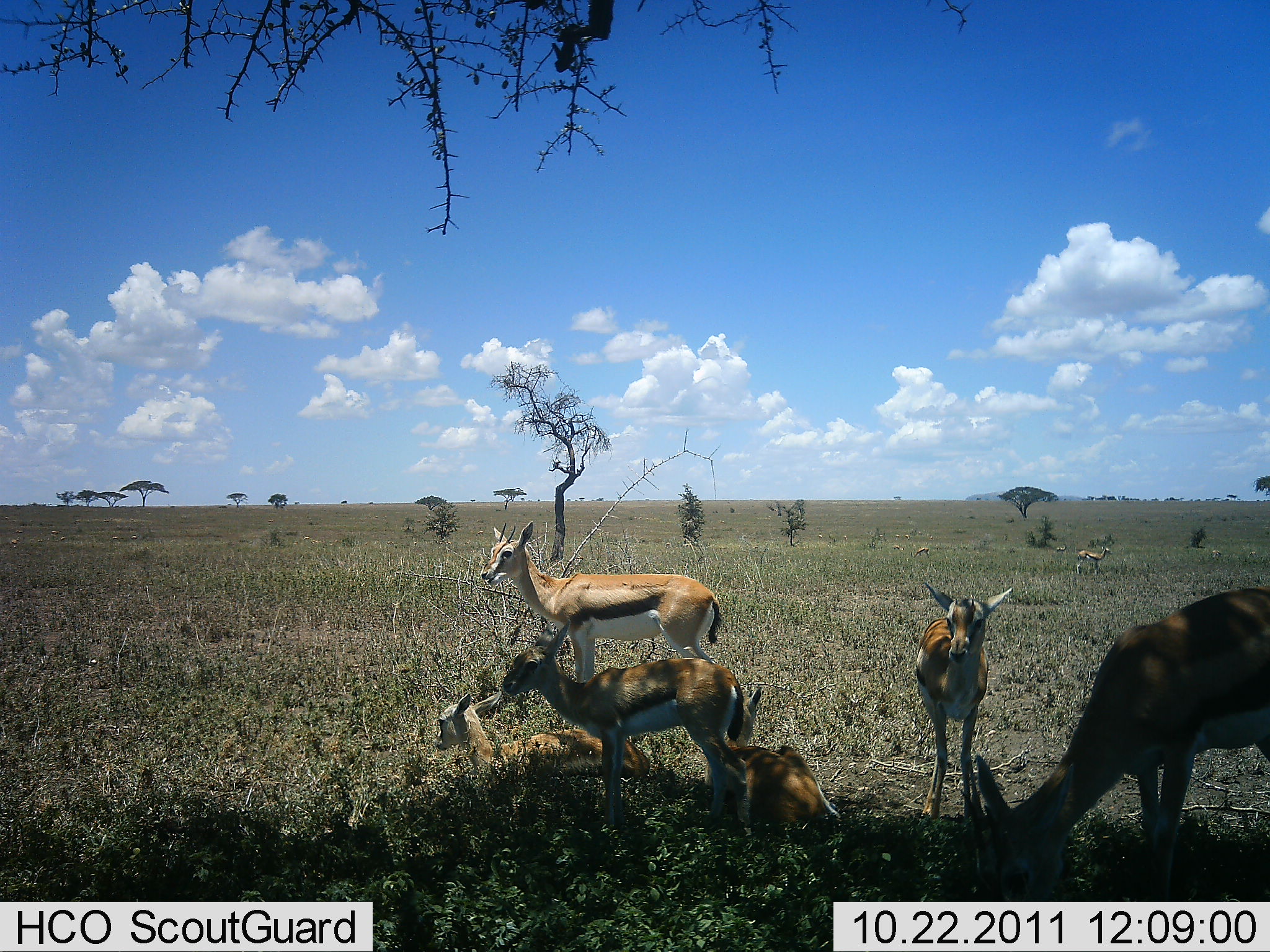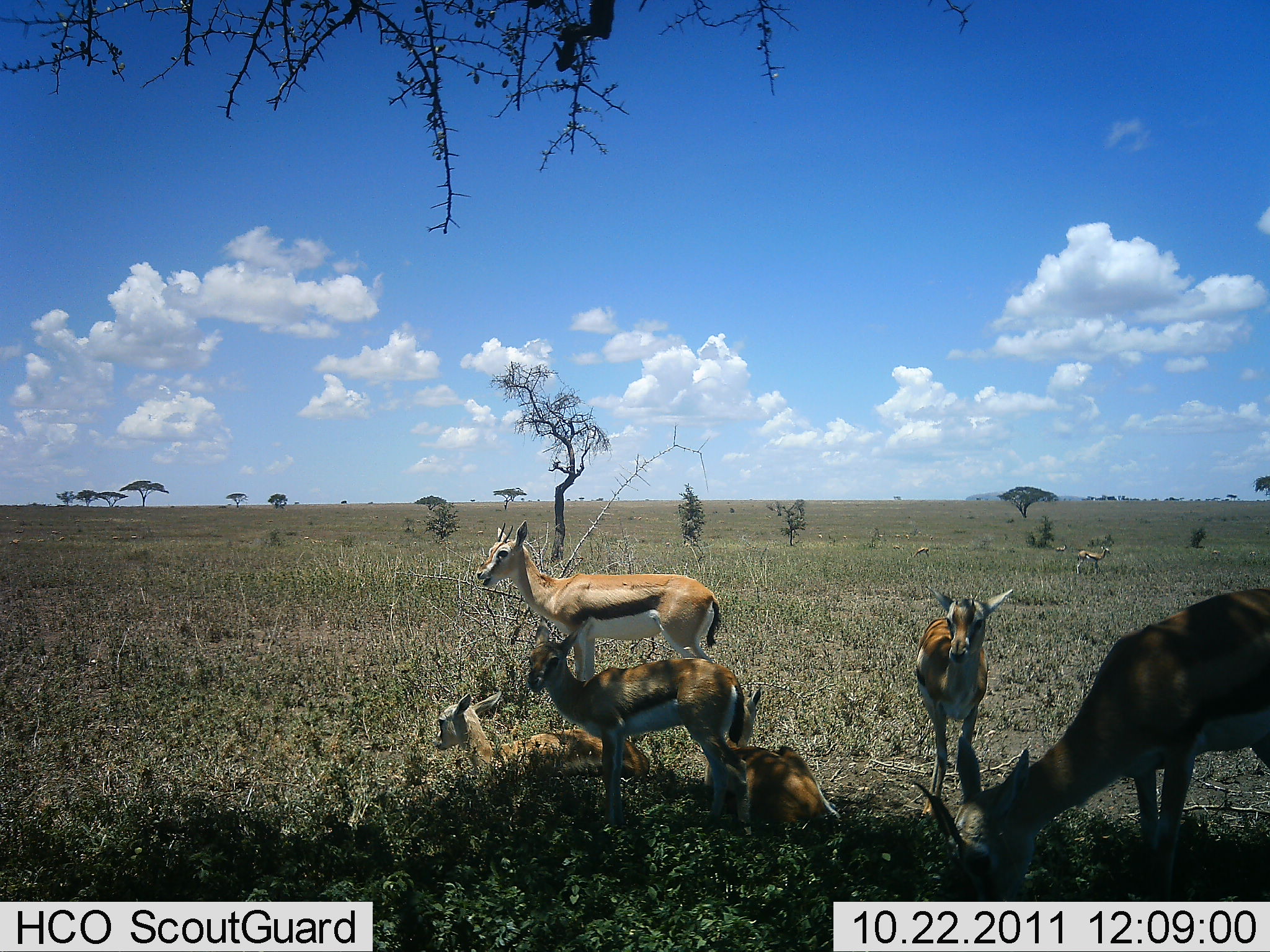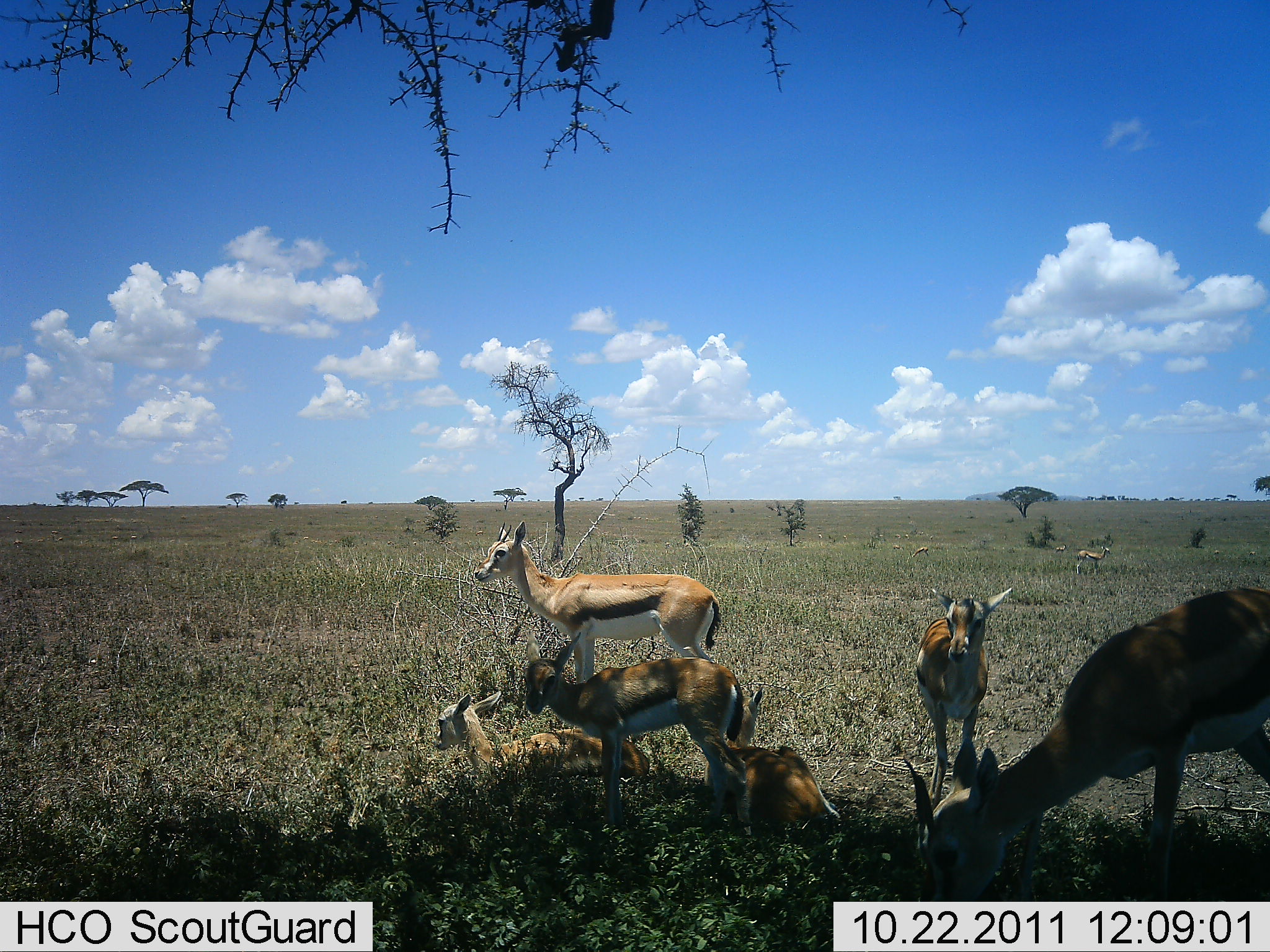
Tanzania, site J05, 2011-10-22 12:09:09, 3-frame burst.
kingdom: Animalia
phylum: Chordata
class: Mammalia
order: Artiodactyla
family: Bovidae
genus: Eudorcas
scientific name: Eudorcas thomsonii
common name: thomson's gazelle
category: gazellethomsons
Gazellethomsons (thomson's gazelle) (Eudorcas thomsonii), count 6. Behavior (volunteer vote fractions): standing 64%, resting 91%, moving 18%, interacting 9%. Young present (vote fraction): 36%. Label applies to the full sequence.